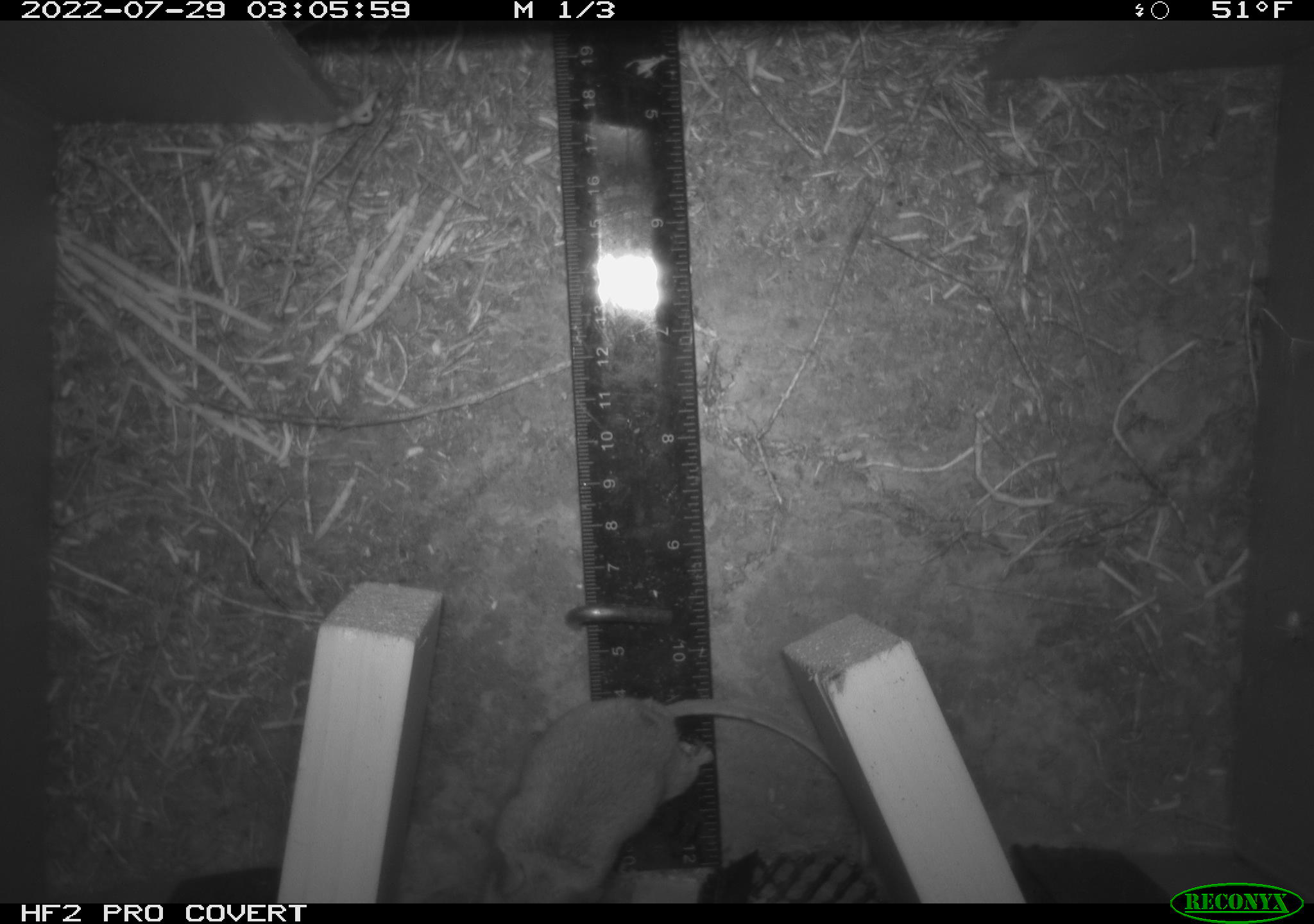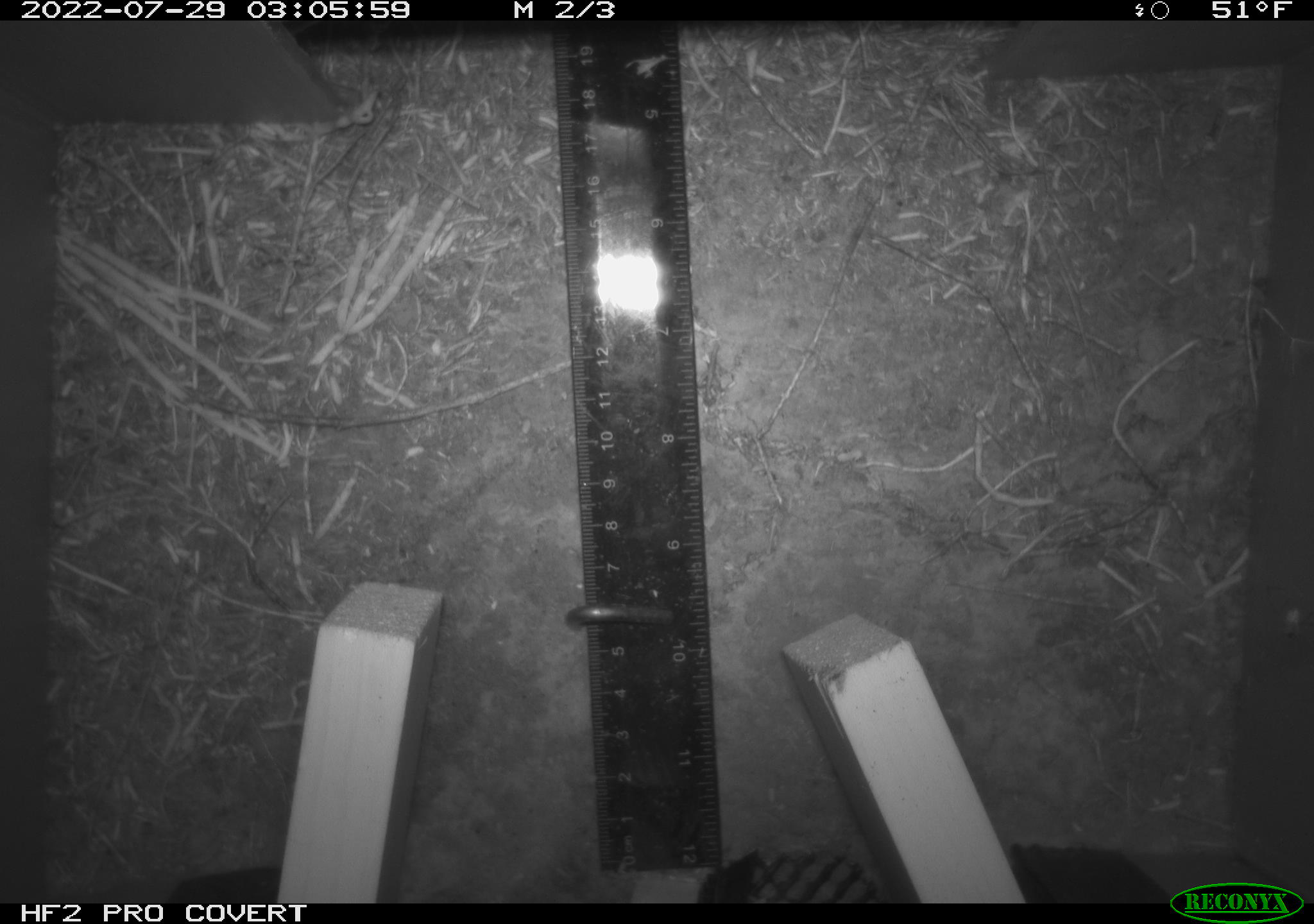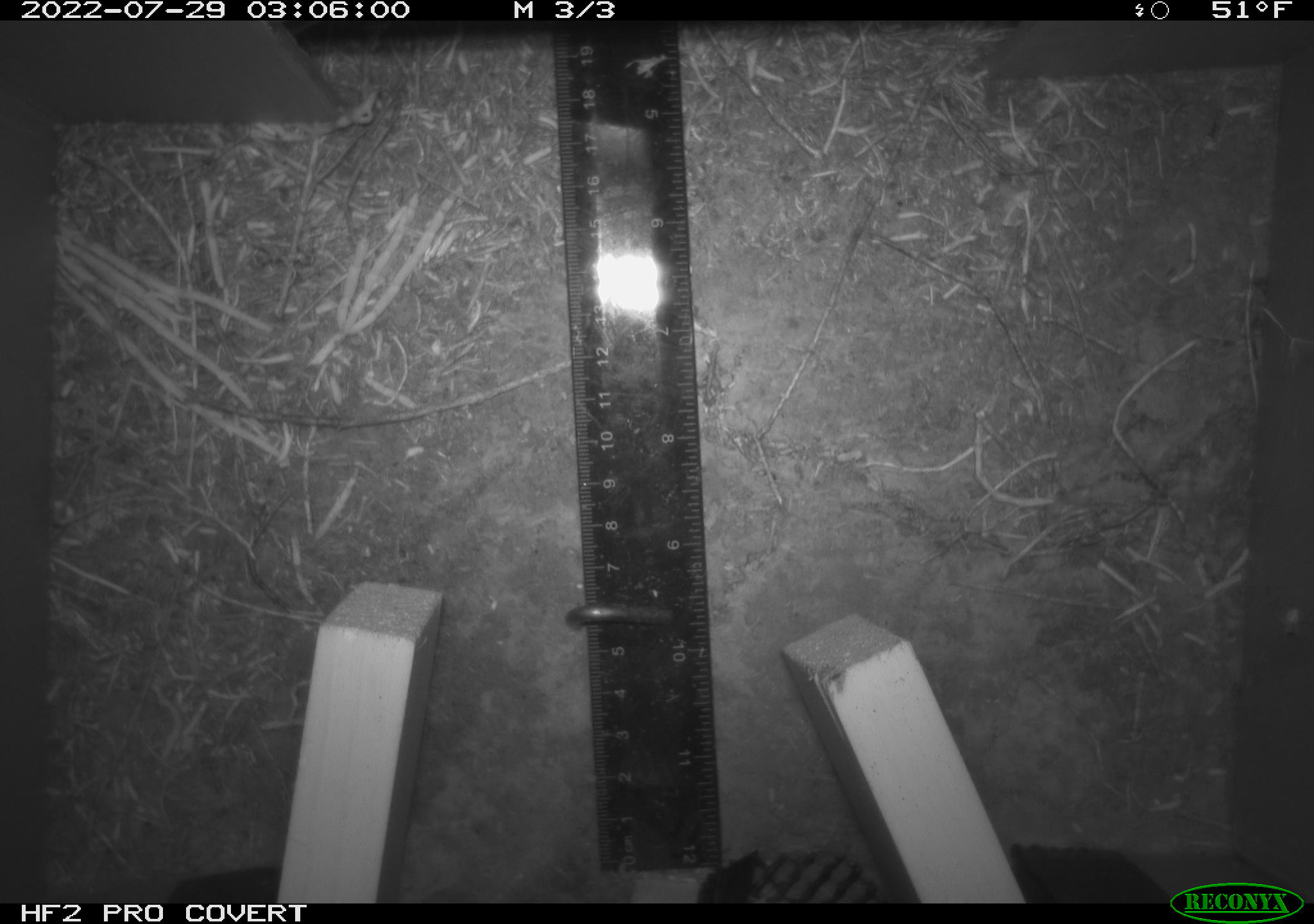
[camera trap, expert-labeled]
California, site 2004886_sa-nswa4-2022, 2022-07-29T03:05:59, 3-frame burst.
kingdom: Animalia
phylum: Chordata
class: Mammalia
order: Rodentia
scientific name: Rodentia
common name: rodent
Rodent (Rodentia).